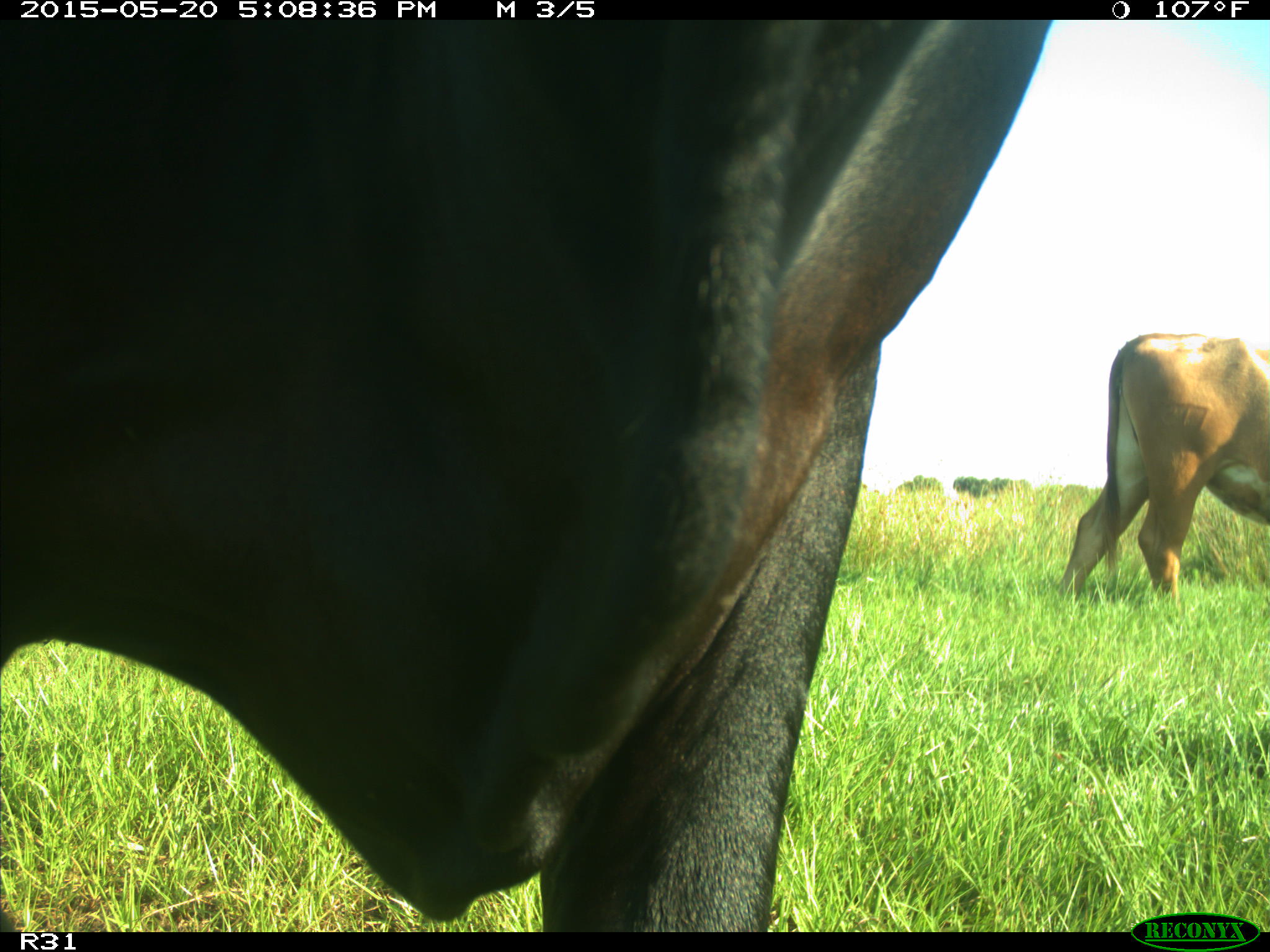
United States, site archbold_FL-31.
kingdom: Animalia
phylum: Chordata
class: Mammalia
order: Artiodactyla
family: Bovidae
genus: Bos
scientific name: Bos taurus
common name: domestic cow